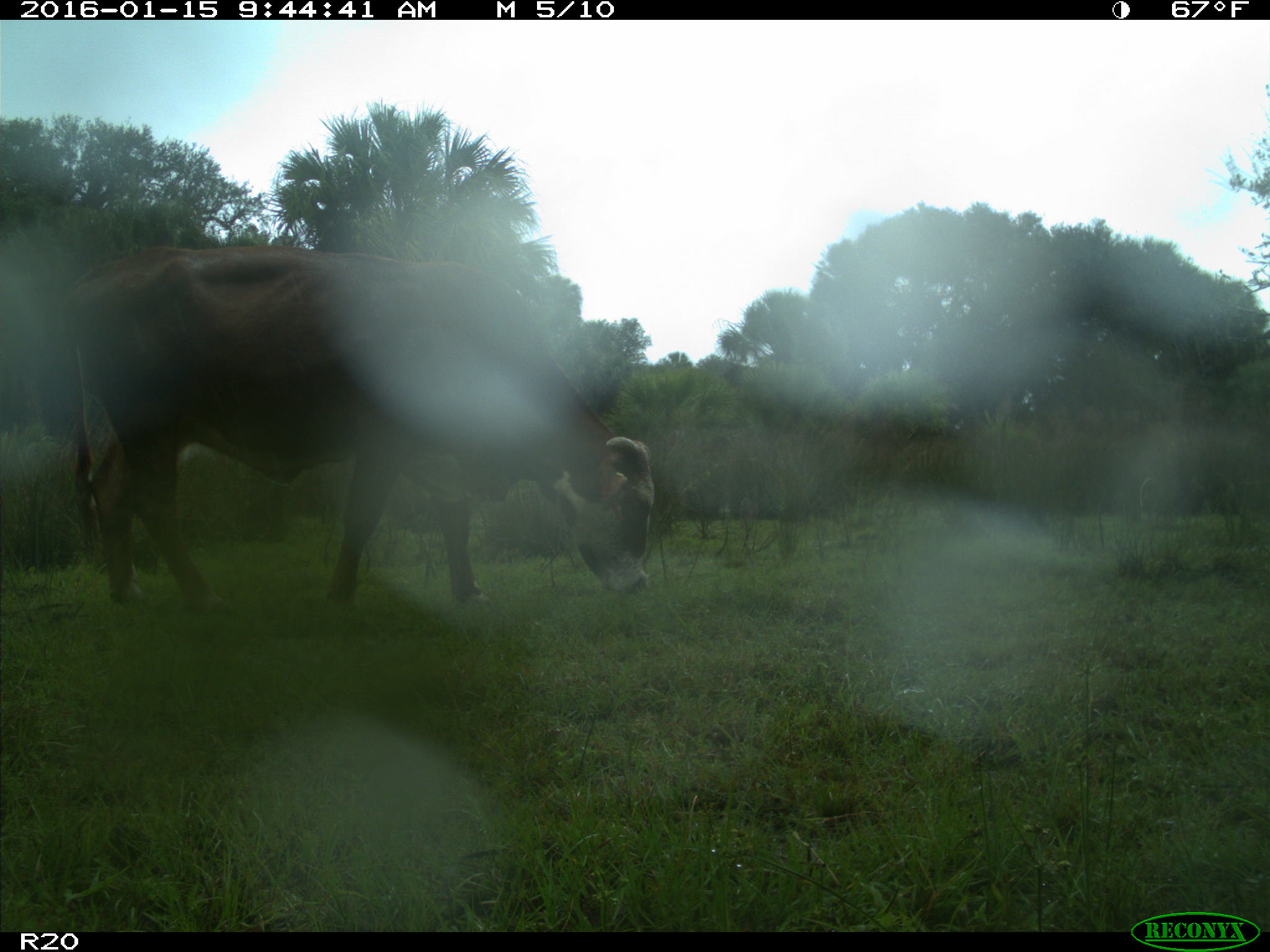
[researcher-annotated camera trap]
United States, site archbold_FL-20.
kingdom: Animalia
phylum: Chordata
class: Mammalia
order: Artiodactyla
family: Bovidae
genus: Bos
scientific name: Bos taurus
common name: domestic cow